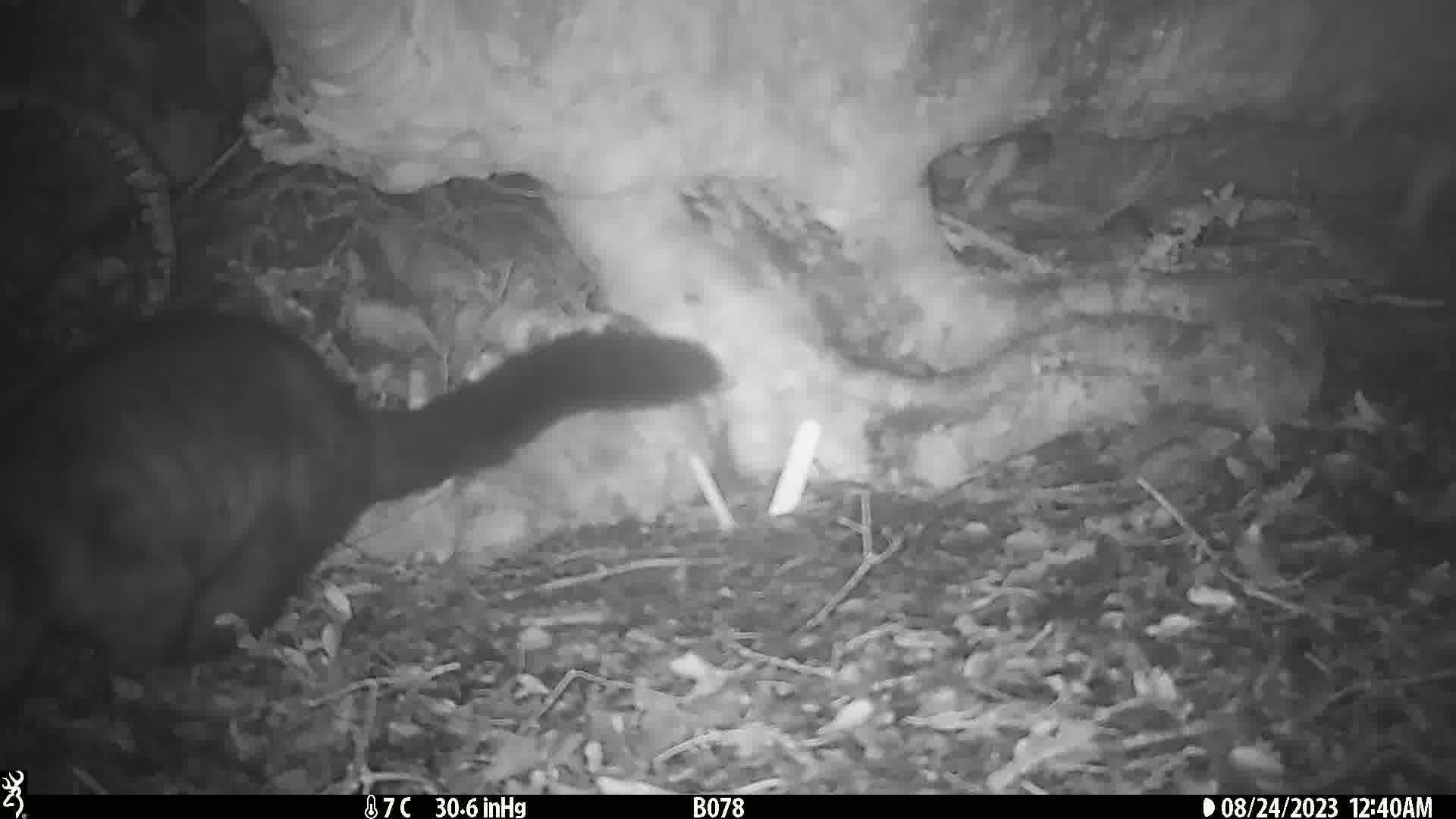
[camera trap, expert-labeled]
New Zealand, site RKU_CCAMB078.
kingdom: Animalia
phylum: Chordata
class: Mammalia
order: Diprotodontia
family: Phalangeridae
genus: Trichosurus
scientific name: Trichosurus vulpecula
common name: common brushtail possum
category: possum